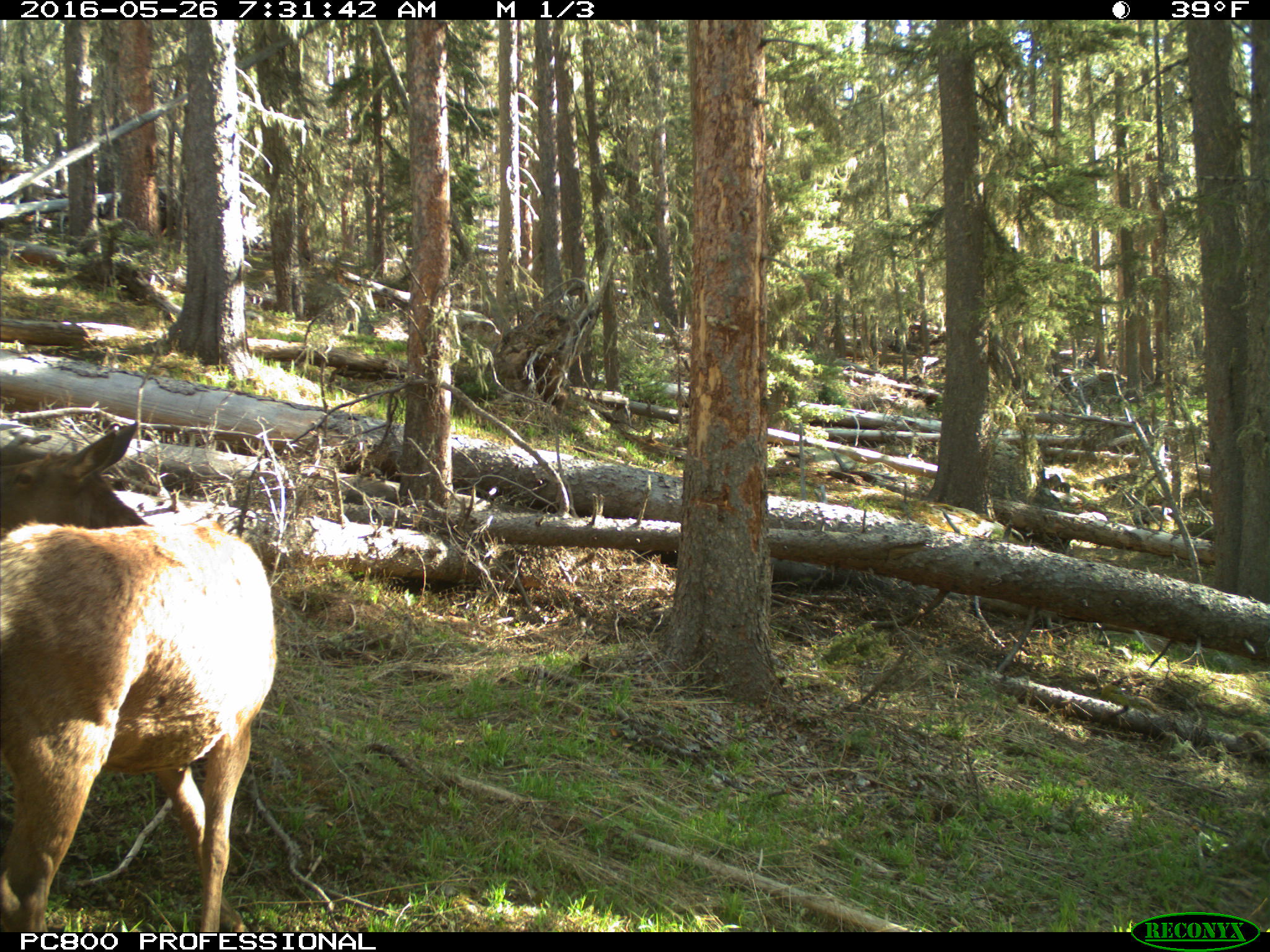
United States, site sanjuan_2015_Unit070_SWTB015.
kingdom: Animalia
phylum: Chordata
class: Mammalia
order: Artiodactyla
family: Cervidae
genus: Cervus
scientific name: Cervus elaphus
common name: red deer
Cervus elaphus (red deer).